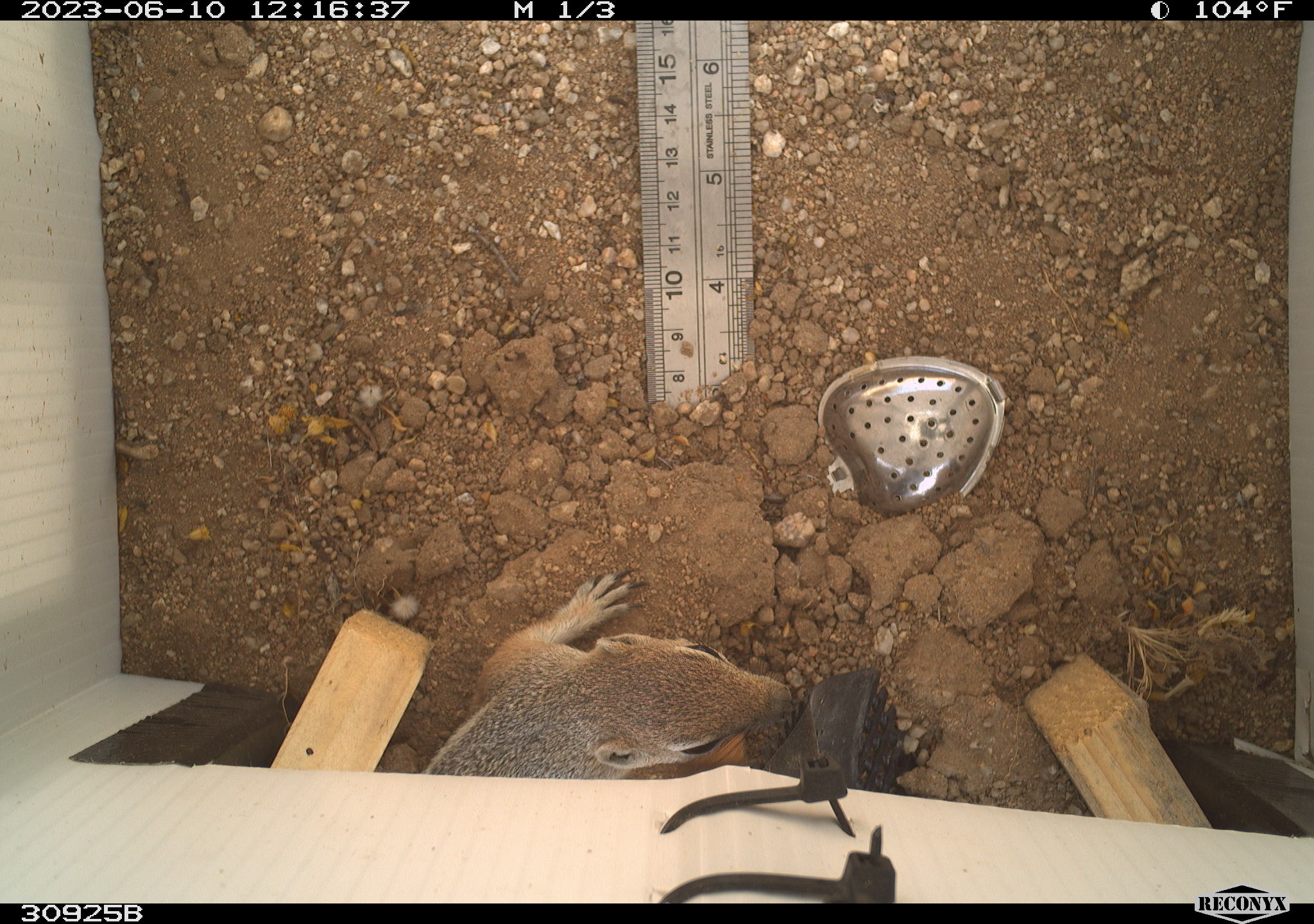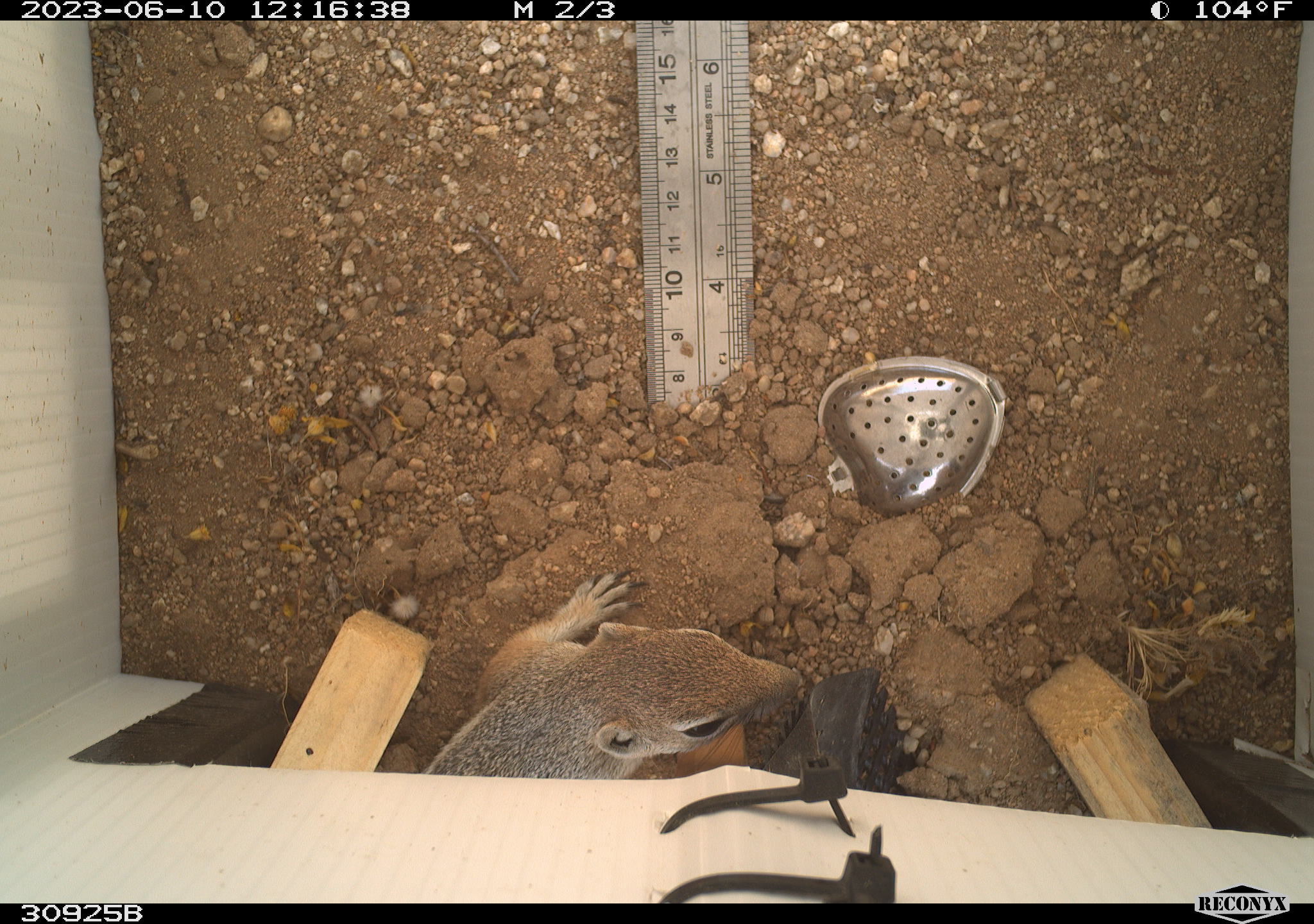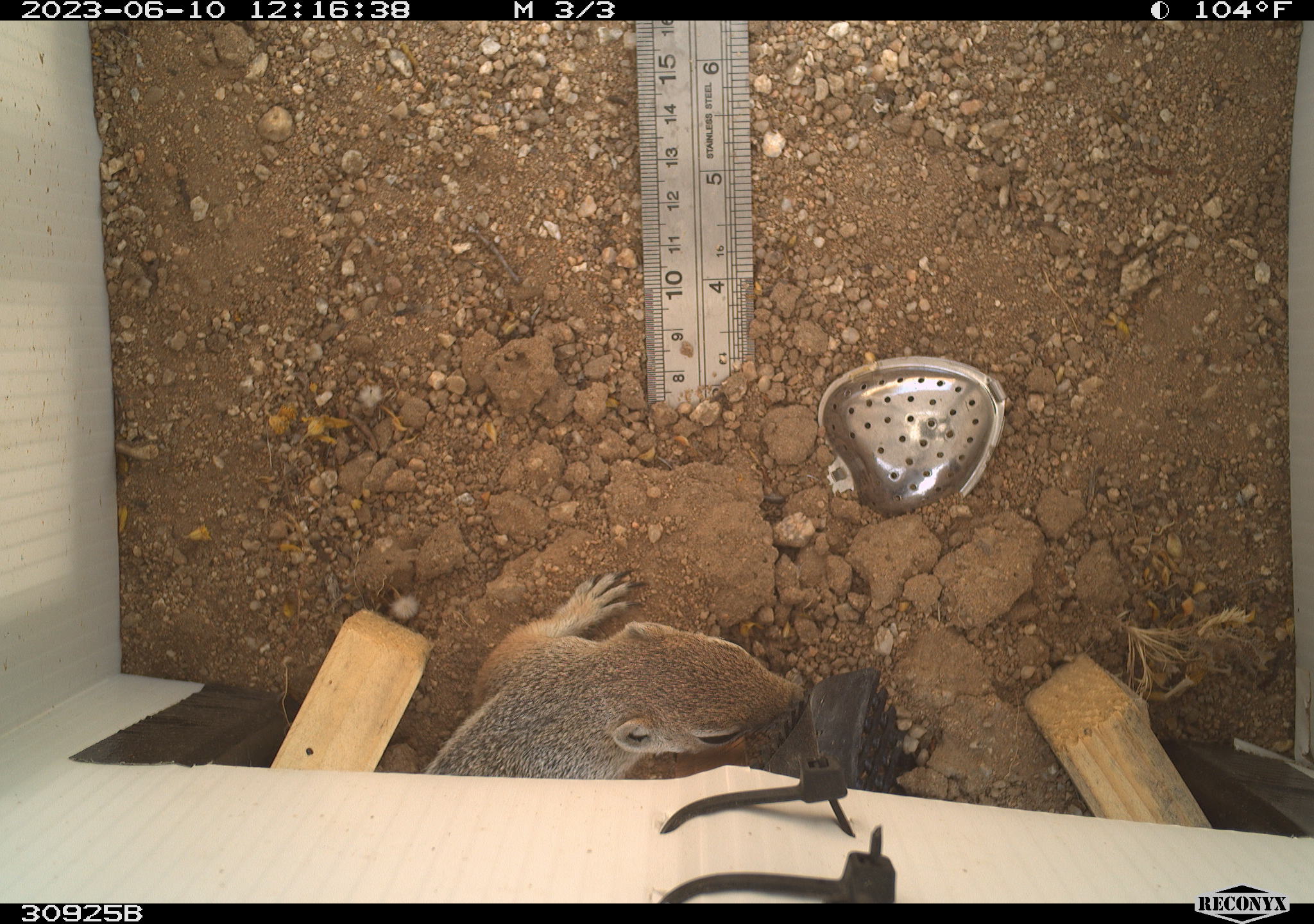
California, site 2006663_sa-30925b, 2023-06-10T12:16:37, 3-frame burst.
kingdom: Animalia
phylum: Chordata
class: Mammalia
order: Rodentia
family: Sciuridae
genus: Ammospermophilus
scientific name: Ammospermophilus leucurus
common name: white-tailed antelope squirrel